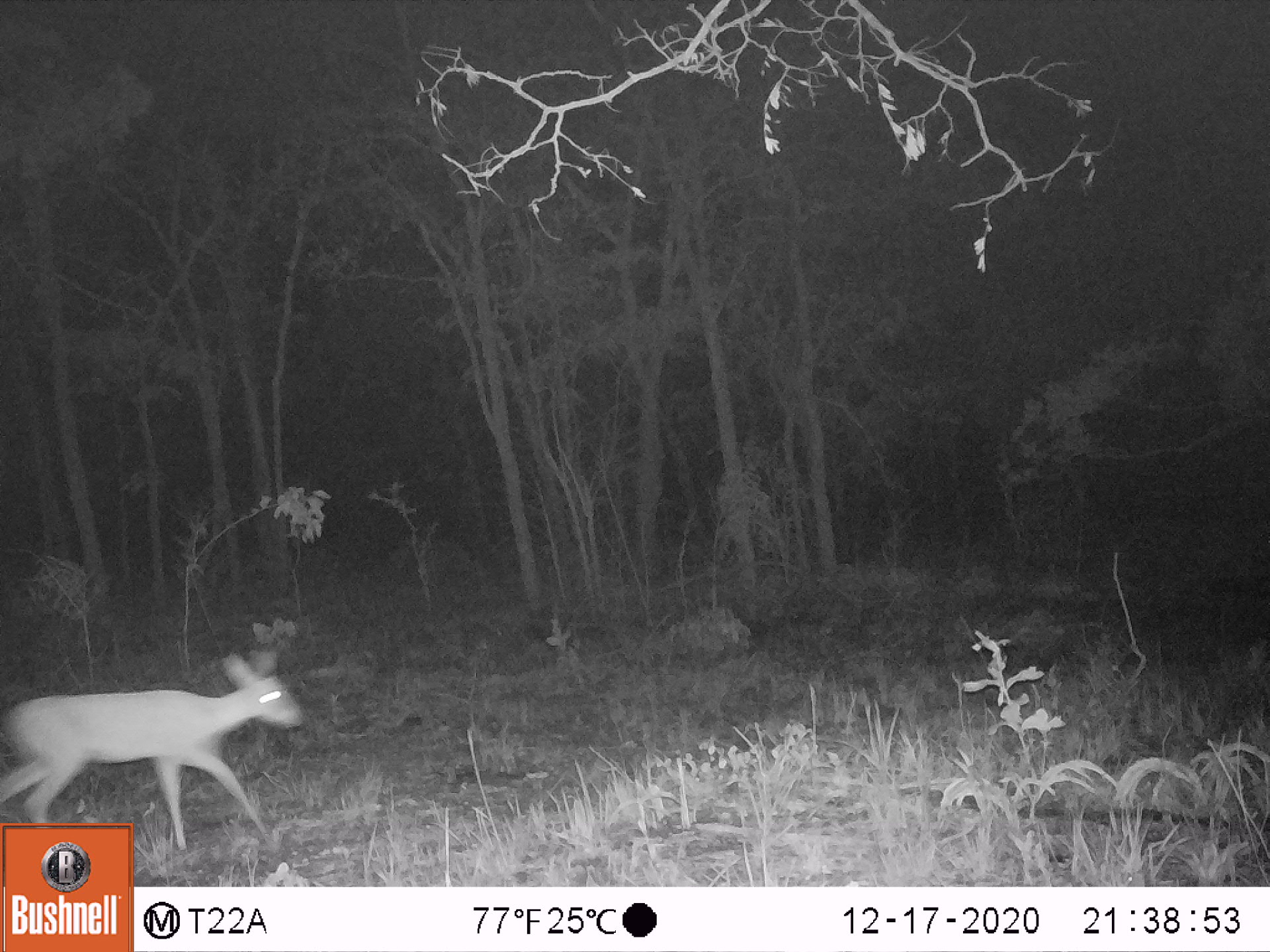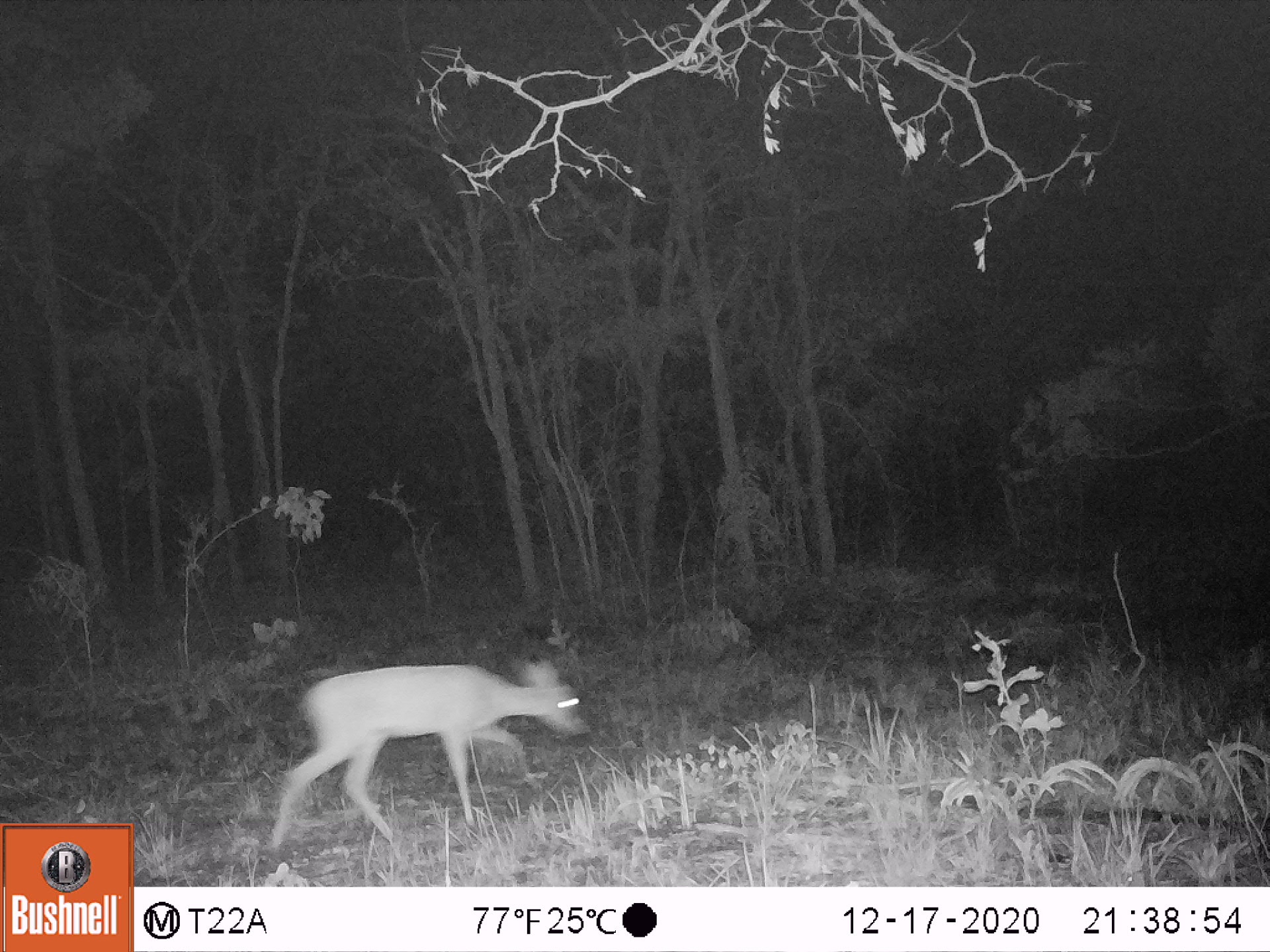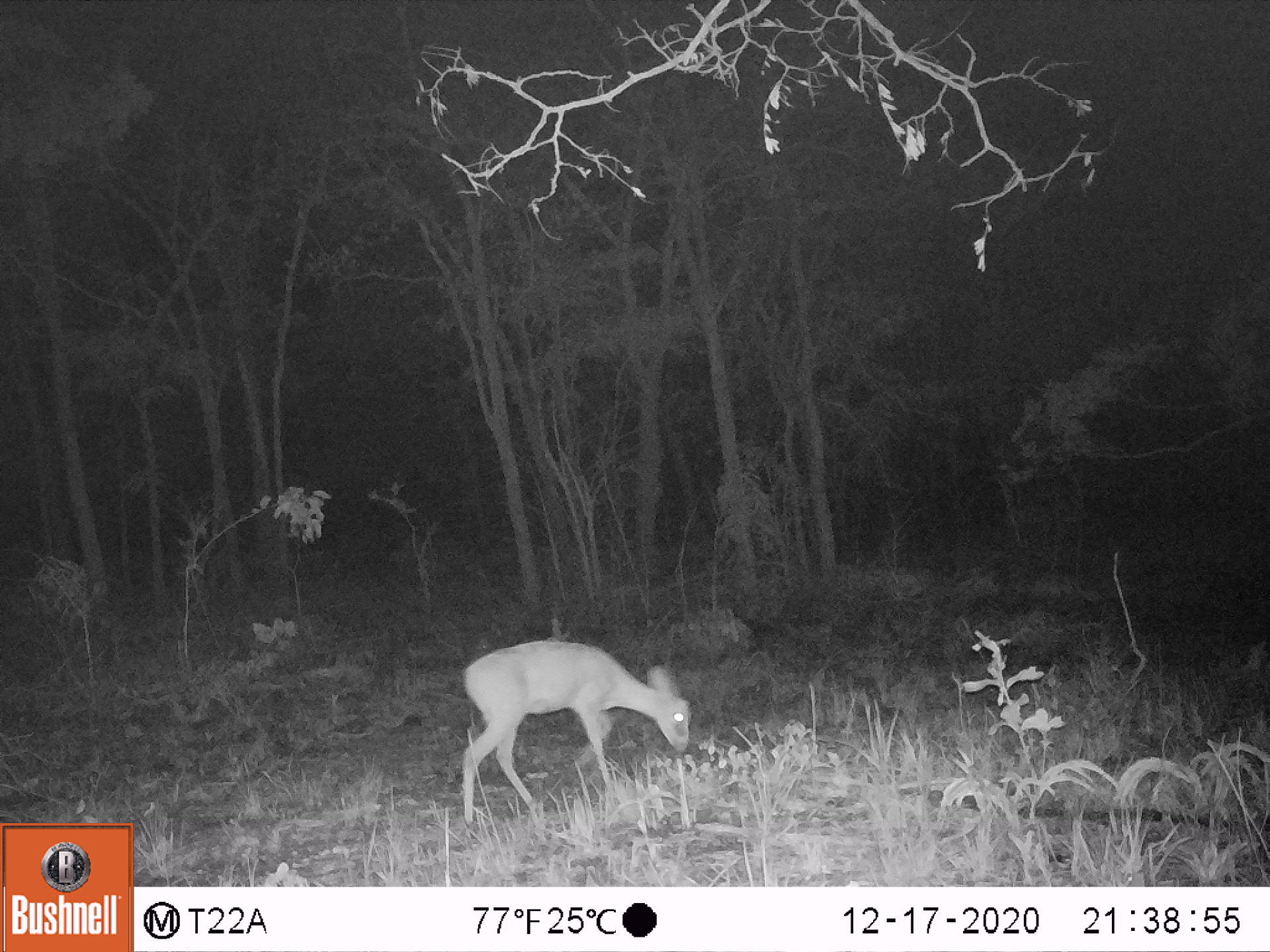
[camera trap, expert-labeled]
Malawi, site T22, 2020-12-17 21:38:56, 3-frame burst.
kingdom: Animalia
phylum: Chordata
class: Mammalia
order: Artiodactyla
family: Bovidae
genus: Sylvicapra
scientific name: Sylvicapra grimmia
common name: common duiker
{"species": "common duiker (Sylvicapra grimmia)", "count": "1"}